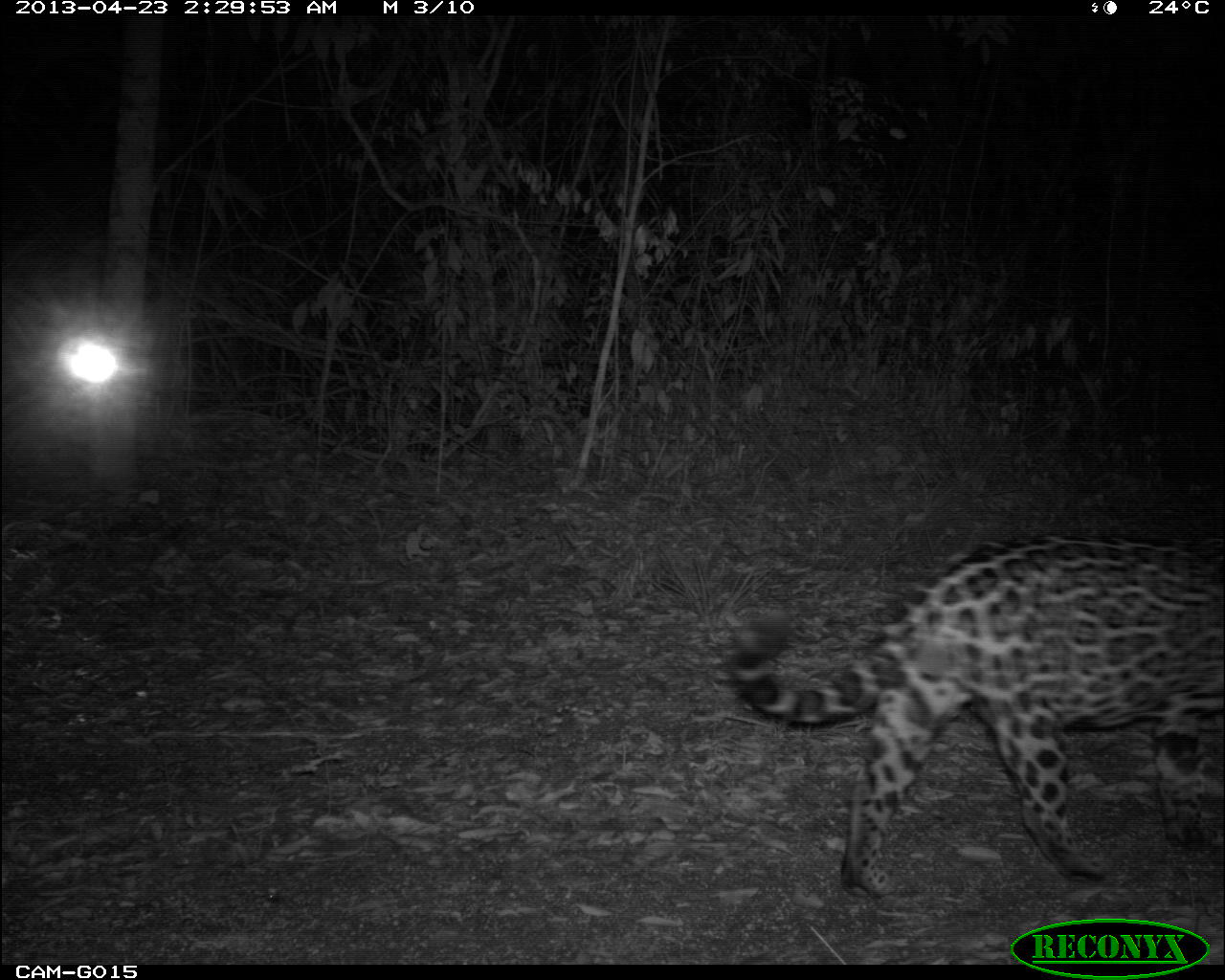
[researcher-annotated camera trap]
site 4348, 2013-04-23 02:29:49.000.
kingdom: Animalia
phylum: Chordata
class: Mammalia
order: Carnivora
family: Felidae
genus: Panthera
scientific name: Panthera onca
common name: jaguar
Panthera onca (jaguar), count 1, sex male.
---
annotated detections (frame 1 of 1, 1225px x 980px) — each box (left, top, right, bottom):
panthera onca: (722, 536, 1225, 896)